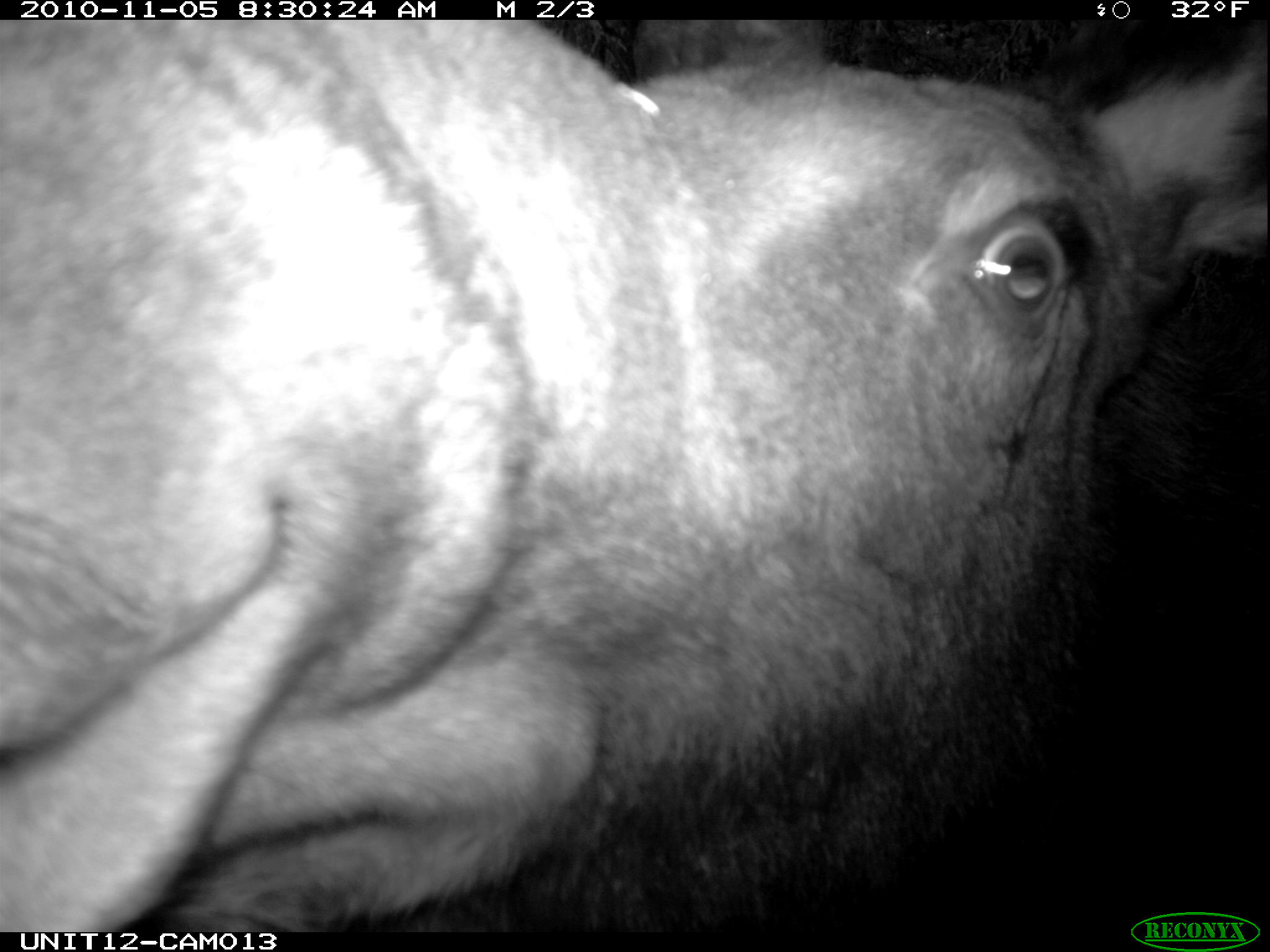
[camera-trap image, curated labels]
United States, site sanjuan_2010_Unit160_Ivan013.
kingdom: Animalia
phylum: Chordata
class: Mammalia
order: Artiodactyla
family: Cervidae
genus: Alces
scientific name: Alces alces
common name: moose